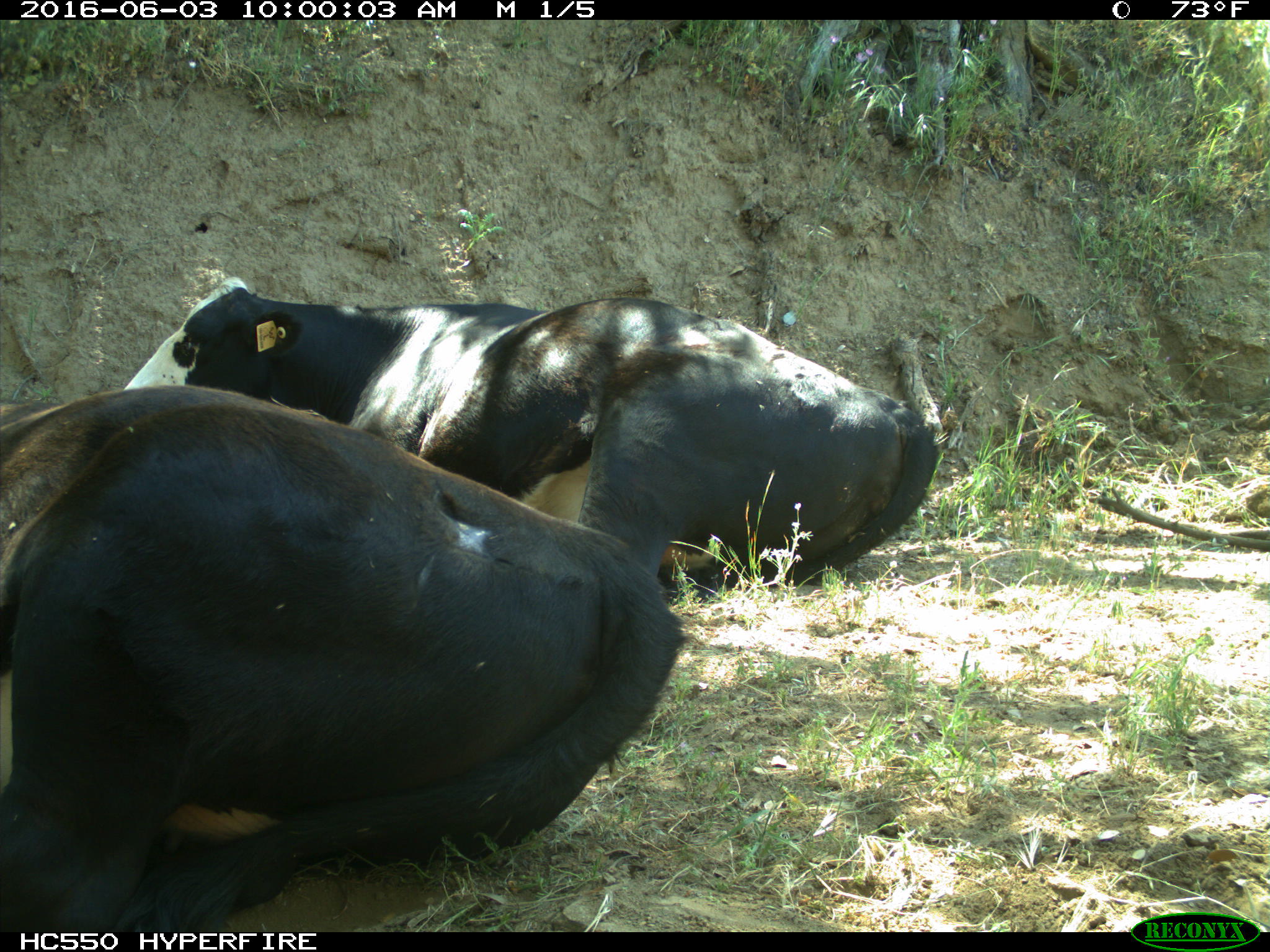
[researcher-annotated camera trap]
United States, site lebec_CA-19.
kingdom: Animalia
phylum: Chordata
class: Mammalia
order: Artiodactyla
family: Bovidae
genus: Bos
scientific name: Bos taurus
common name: domestic cow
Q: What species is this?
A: Bos taurus (domestic cow).